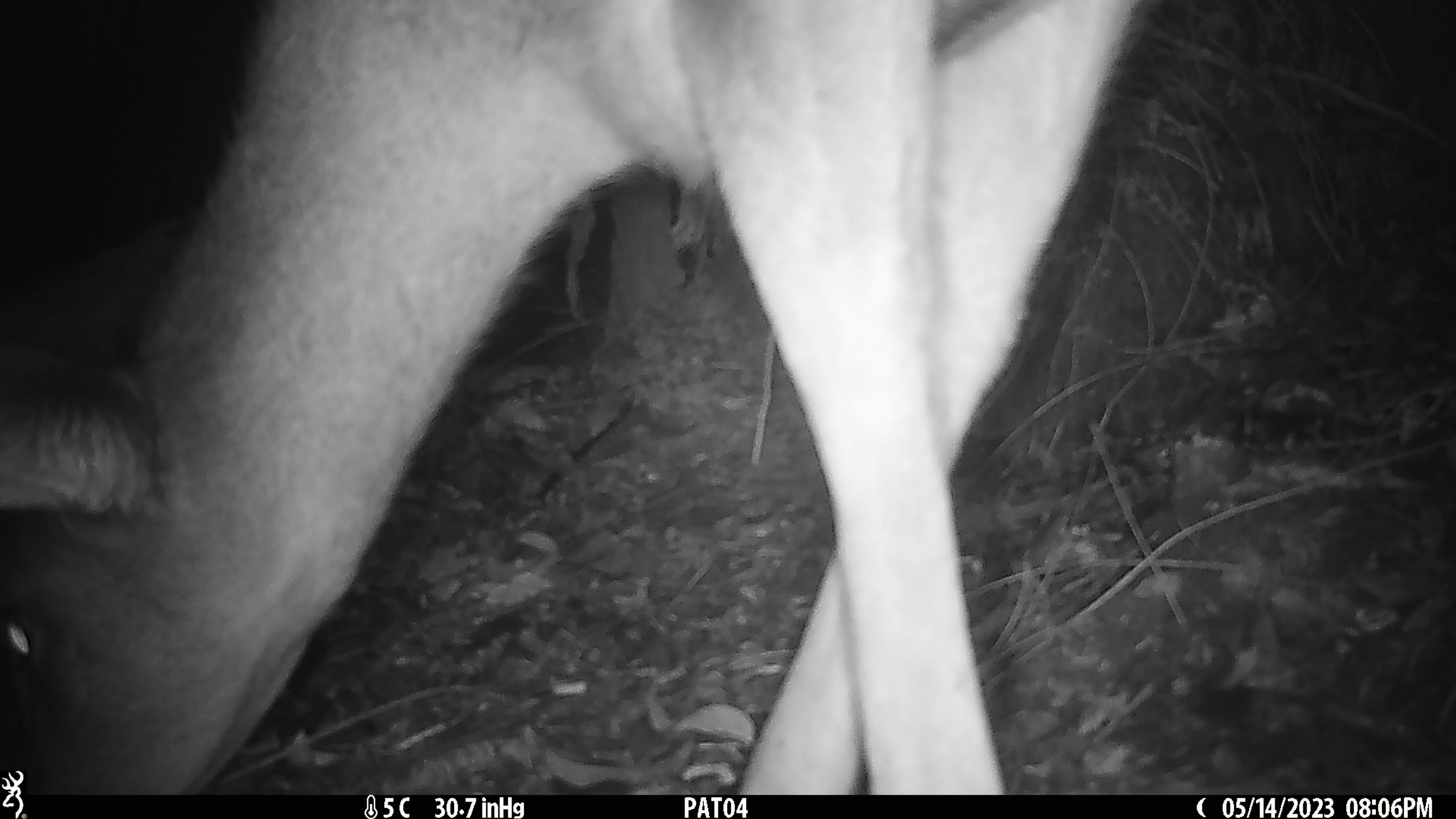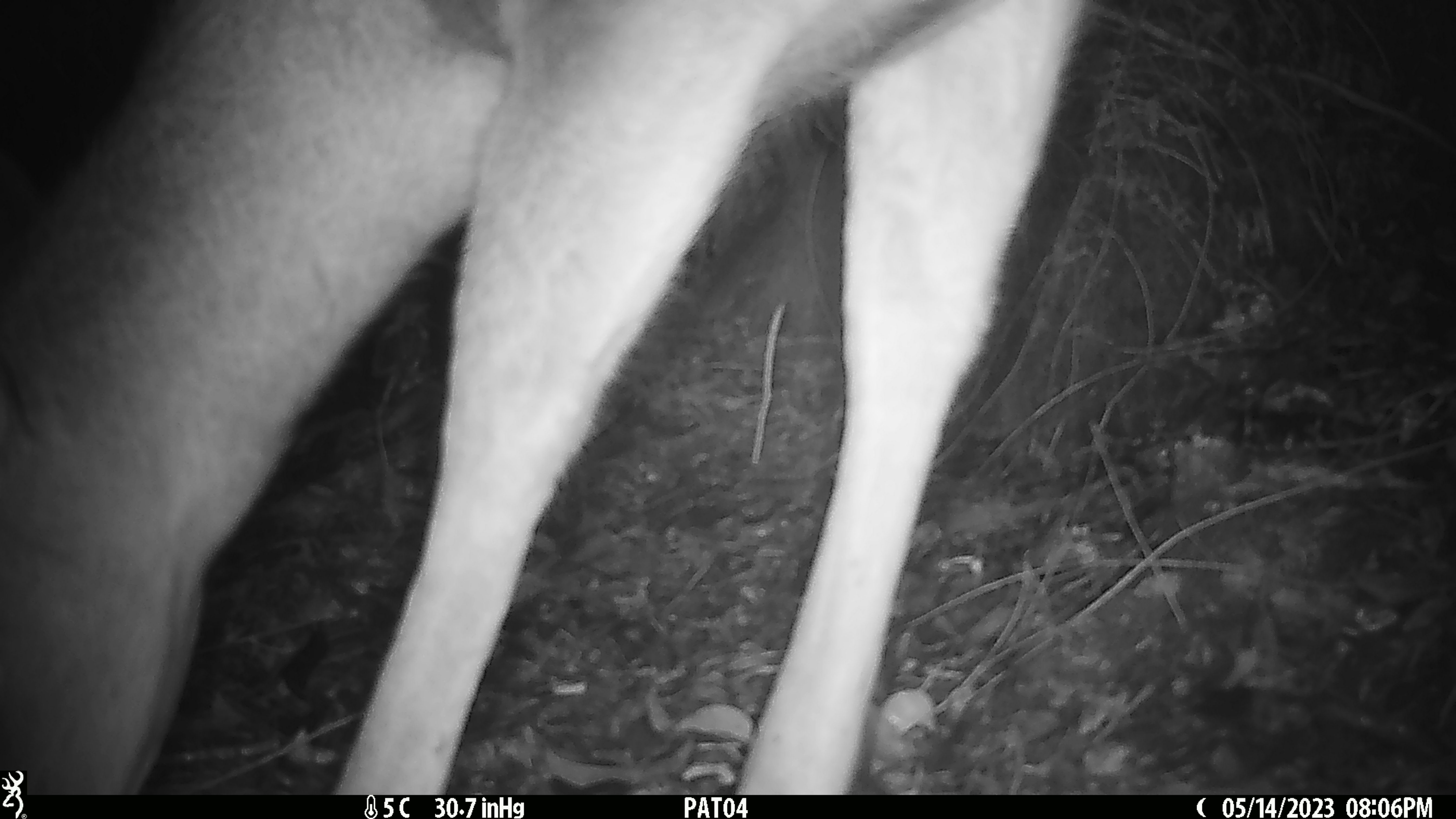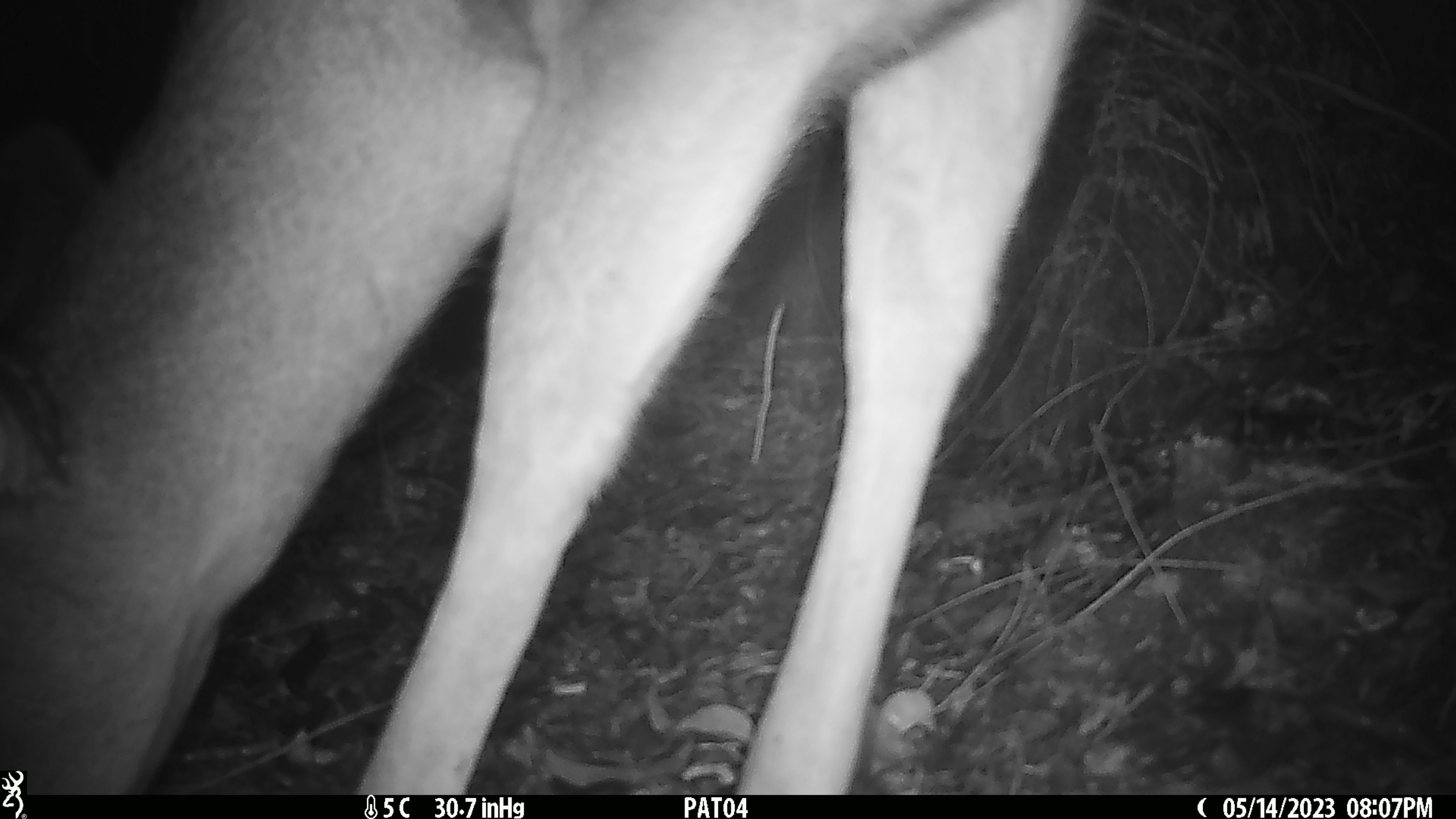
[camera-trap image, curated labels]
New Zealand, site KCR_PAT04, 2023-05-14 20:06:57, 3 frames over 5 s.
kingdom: Animalia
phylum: Chordata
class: Mammalia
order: Artiodactyla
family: Cervidae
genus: Odocoileus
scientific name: Odocoileus virginianus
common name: white-tailed deer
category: white tailed deer